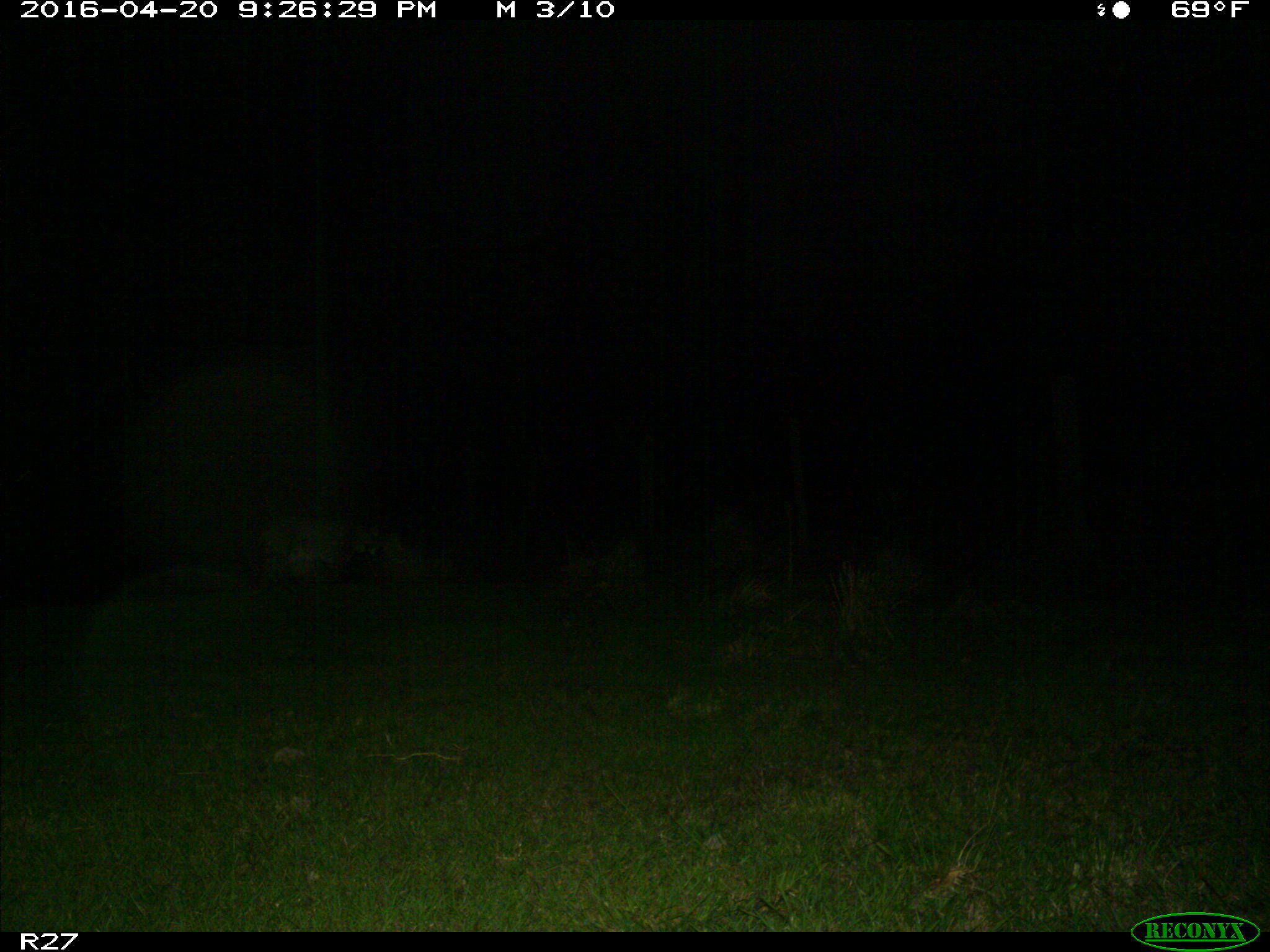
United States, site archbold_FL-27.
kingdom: Animalia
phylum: Chordata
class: Mammalia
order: Carnivora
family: Felidae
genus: Lynx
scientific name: Lynx rufus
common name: bobcat